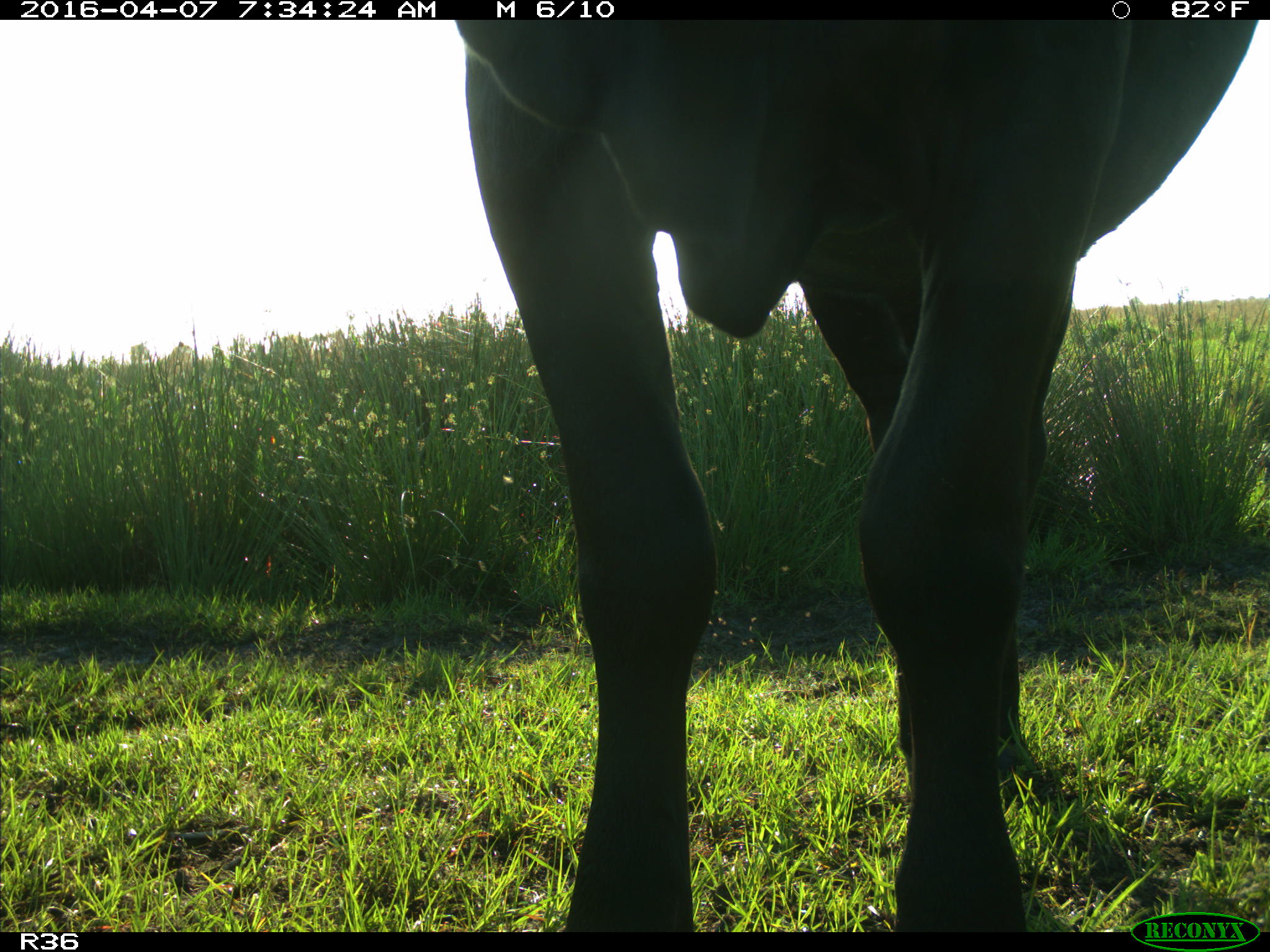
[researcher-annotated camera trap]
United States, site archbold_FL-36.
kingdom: Animalia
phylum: Chordata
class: Mammalia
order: Artiodactyla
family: Bovidae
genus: Bos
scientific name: Bos taurus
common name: domestic cow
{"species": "Bos taurus (domestic cow)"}